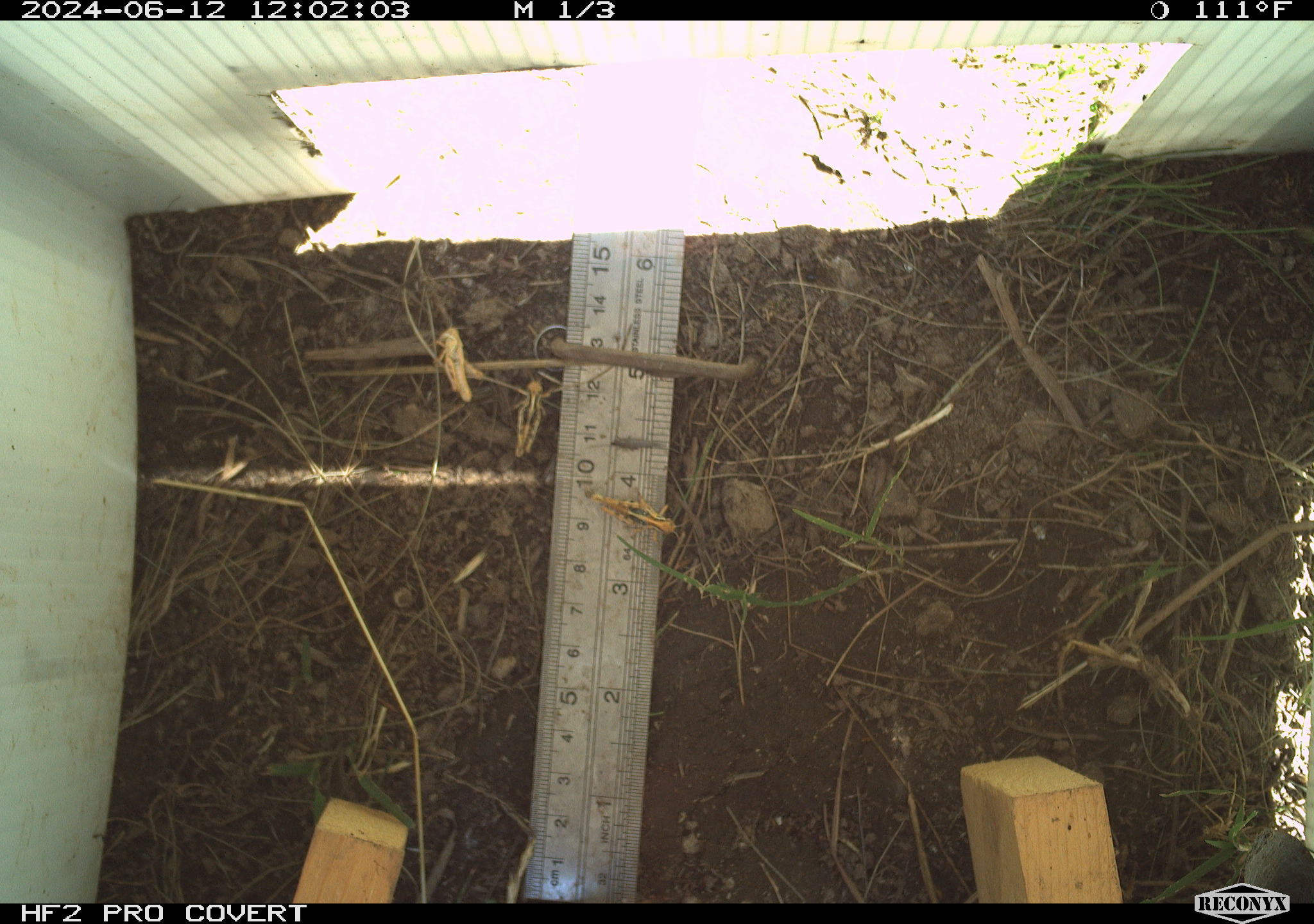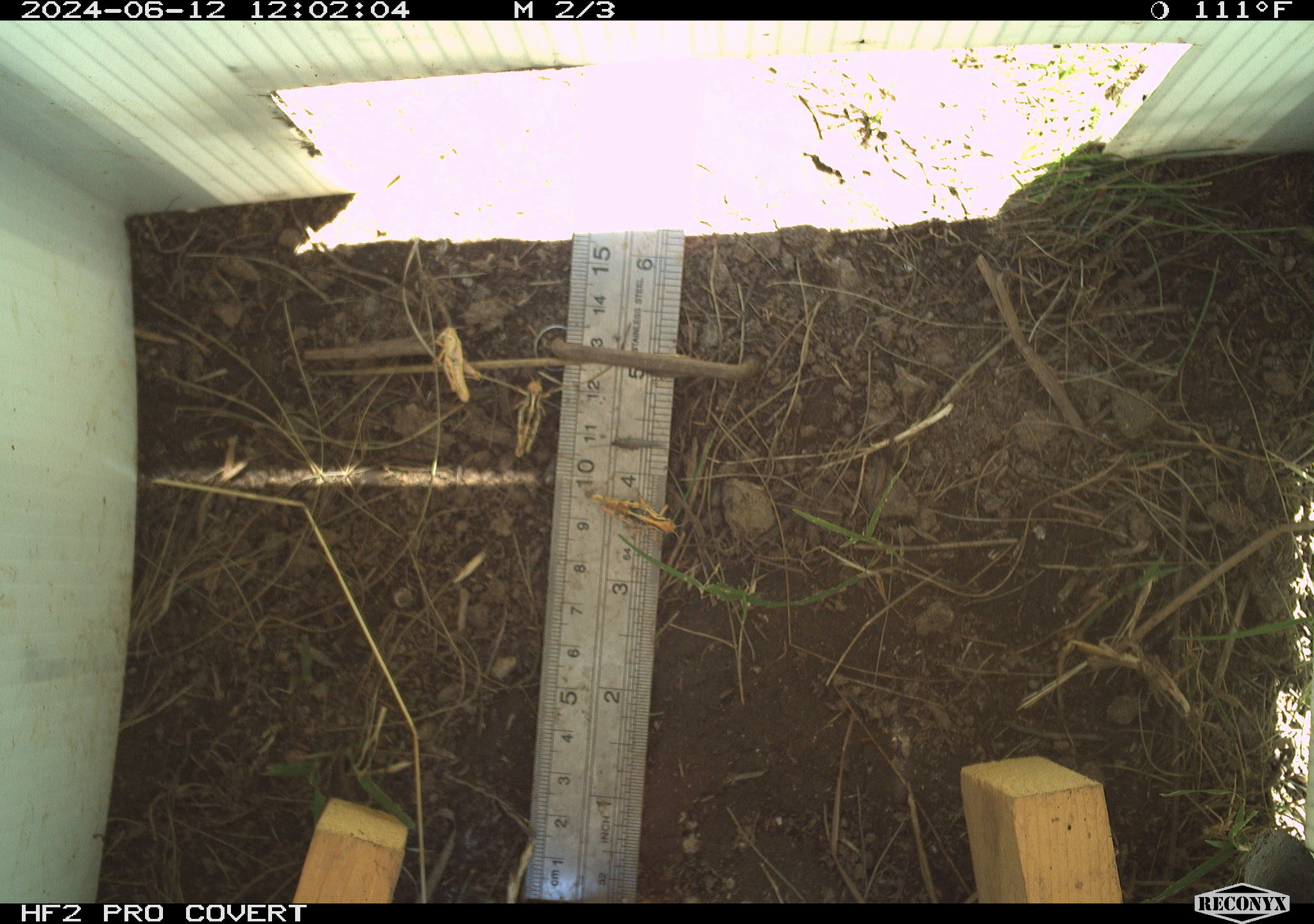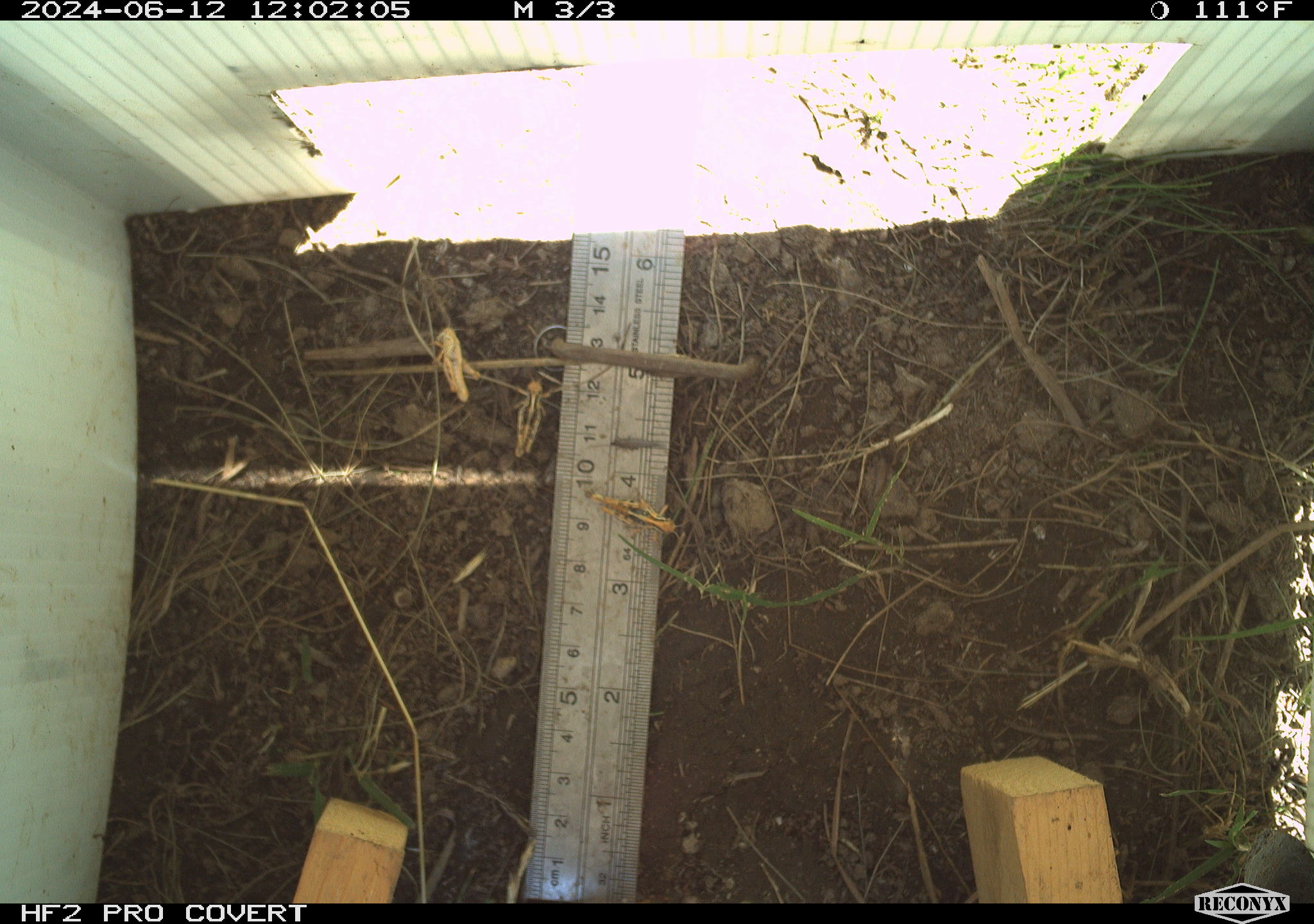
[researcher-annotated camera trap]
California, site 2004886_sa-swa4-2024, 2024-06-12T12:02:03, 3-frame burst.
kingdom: Animalia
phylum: Arthropoda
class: Insecta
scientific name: Insecta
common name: insect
Insect (Insecta).